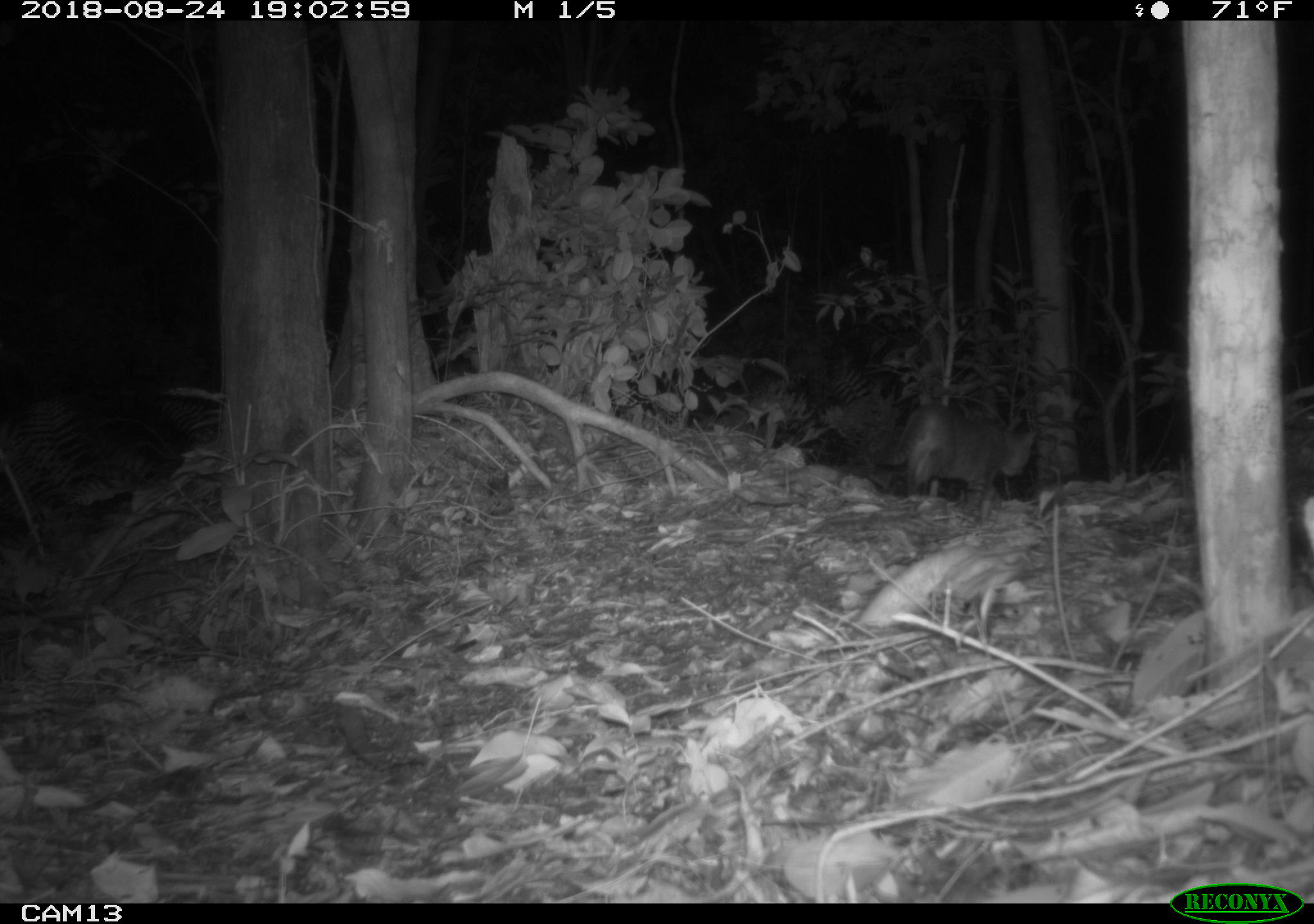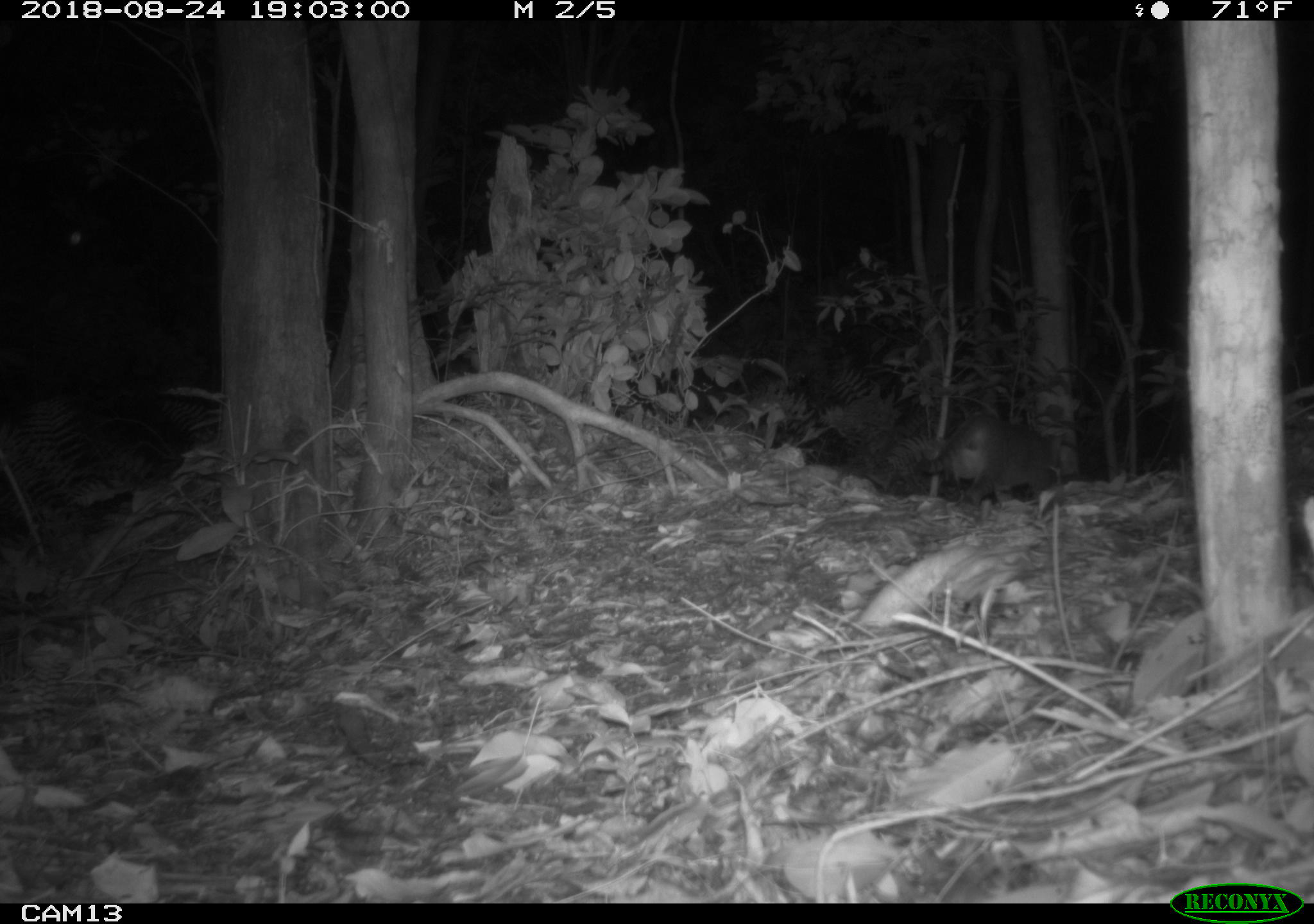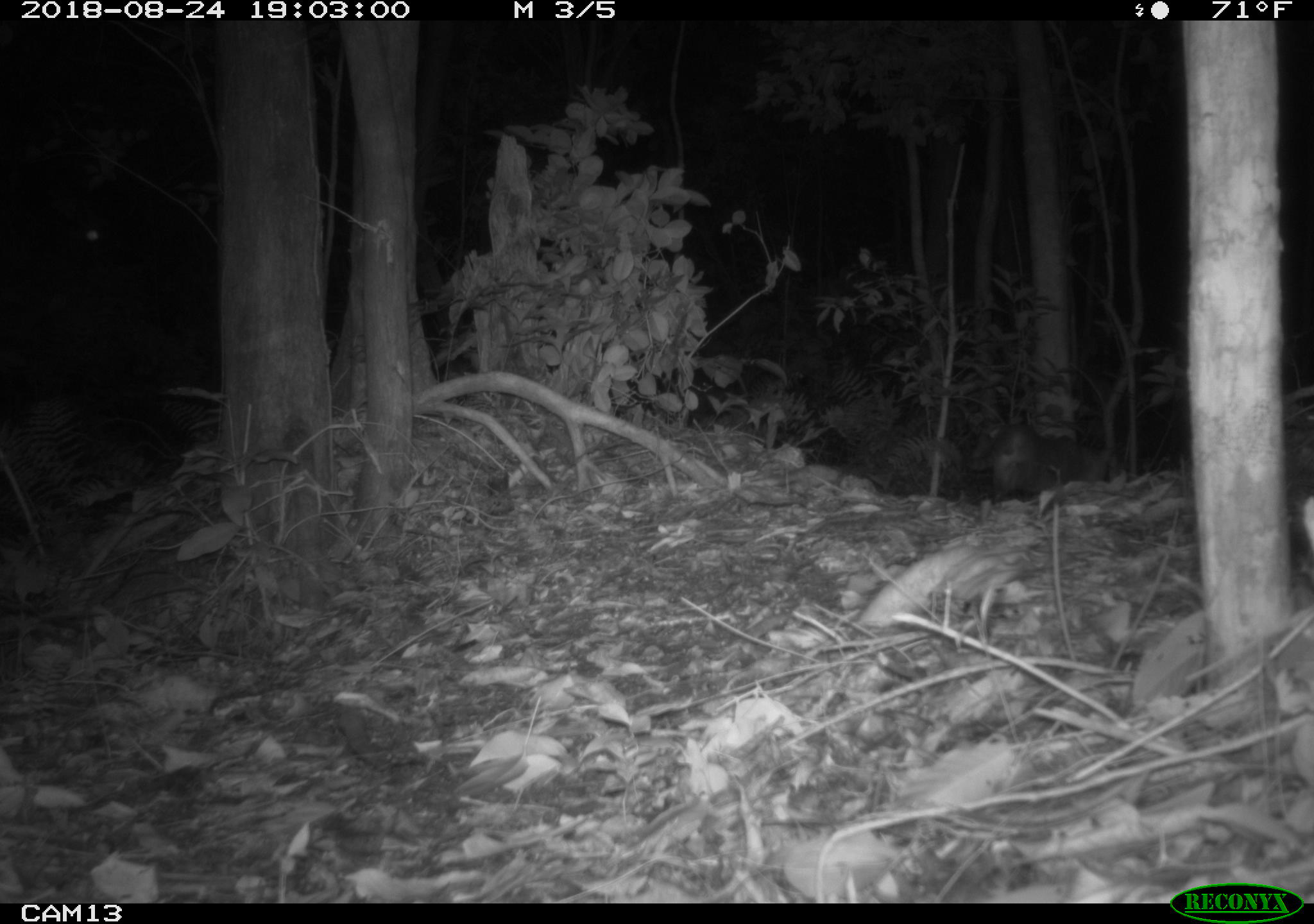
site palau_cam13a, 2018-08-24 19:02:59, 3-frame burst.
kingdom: Animalia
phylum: Chordata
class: Mammalia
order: Carnivora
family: Felidae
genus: Felis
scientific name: Felis catus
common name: cat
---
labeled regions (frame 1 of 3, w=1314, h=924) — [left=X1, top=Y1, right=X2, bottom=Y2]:
cat: [left=860, top=400, right=1036, bottom=512]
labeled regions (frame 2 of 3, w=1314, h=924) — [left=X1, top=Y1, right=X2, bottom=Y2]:
cat: [left=921, top=411, right=1075, bottom=518]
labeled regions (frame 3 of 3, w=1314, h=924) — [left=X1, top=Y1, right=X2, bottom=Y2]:
cat: [left=984, top=415, right=1116, bottom=502]